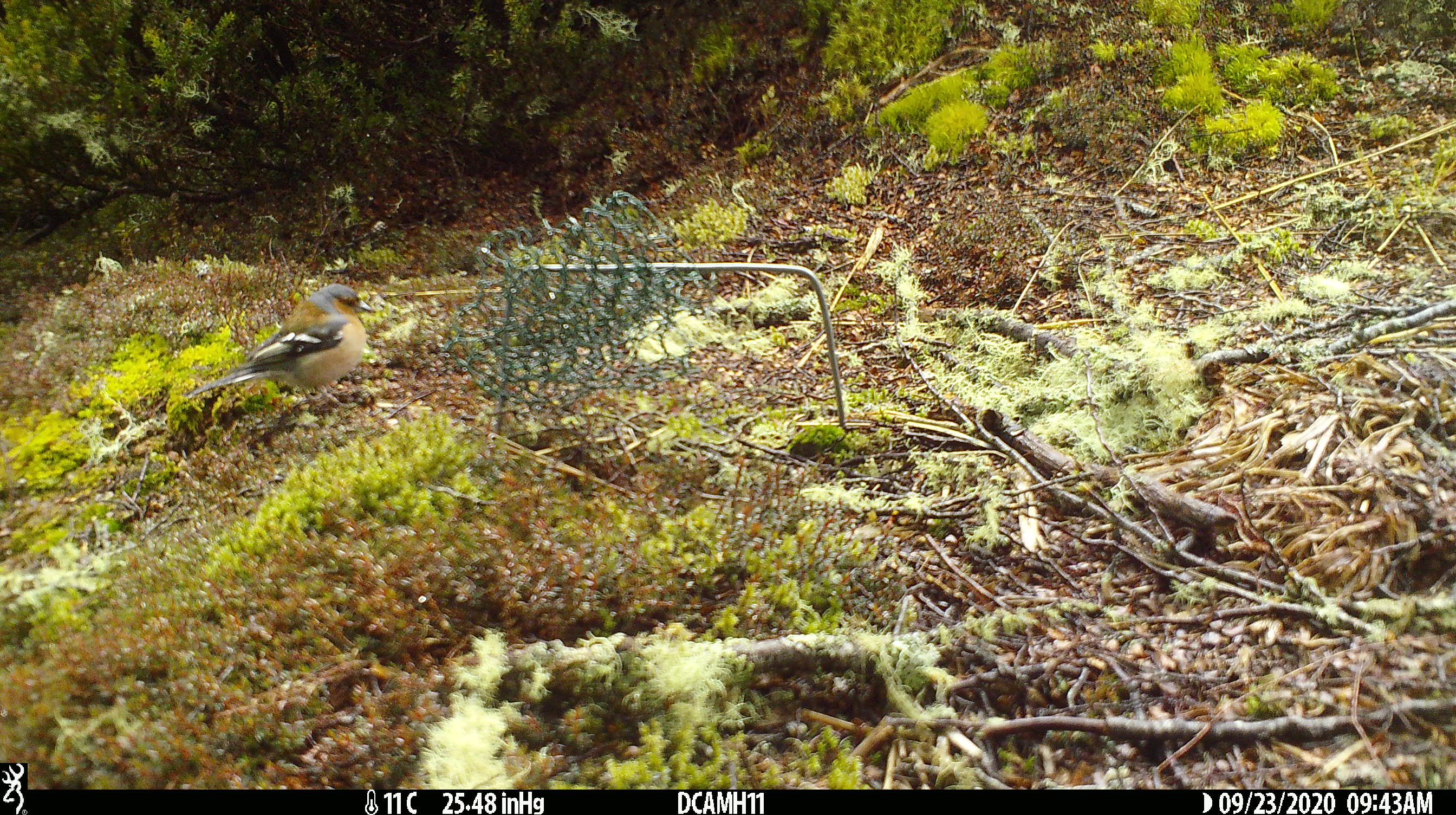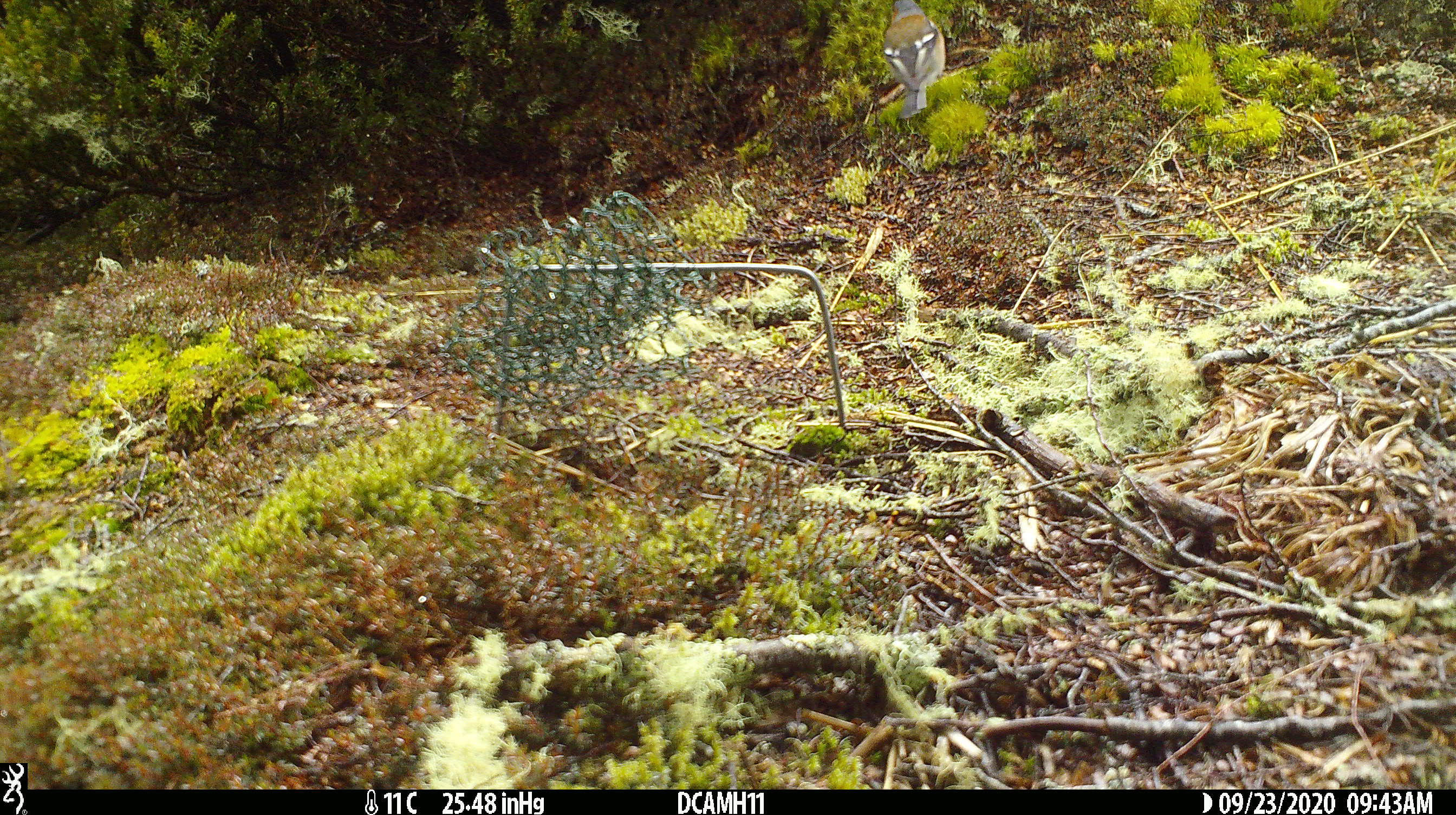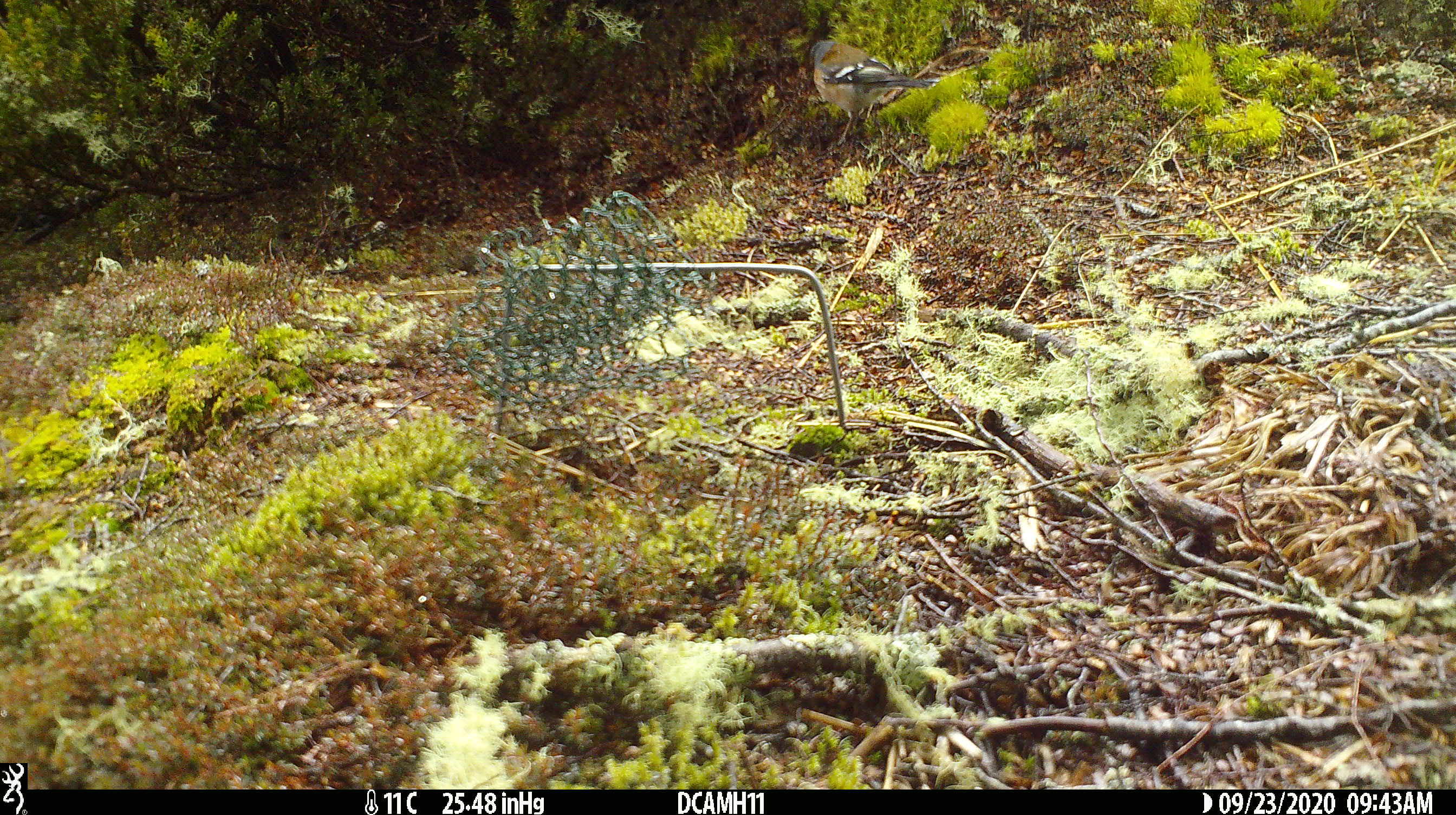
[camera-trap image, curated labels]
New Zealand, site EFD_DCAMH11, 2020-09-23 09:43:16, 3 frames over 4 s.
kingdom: Animalia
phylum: Chordata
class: Aves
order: Passeriformes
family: Fringillidae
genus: Fringilla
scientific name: Fringilla coelebs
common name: common chaffinch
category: chaffinch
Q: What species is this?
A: Chaffinch (common chaffinch) (Fringilla coelebs).